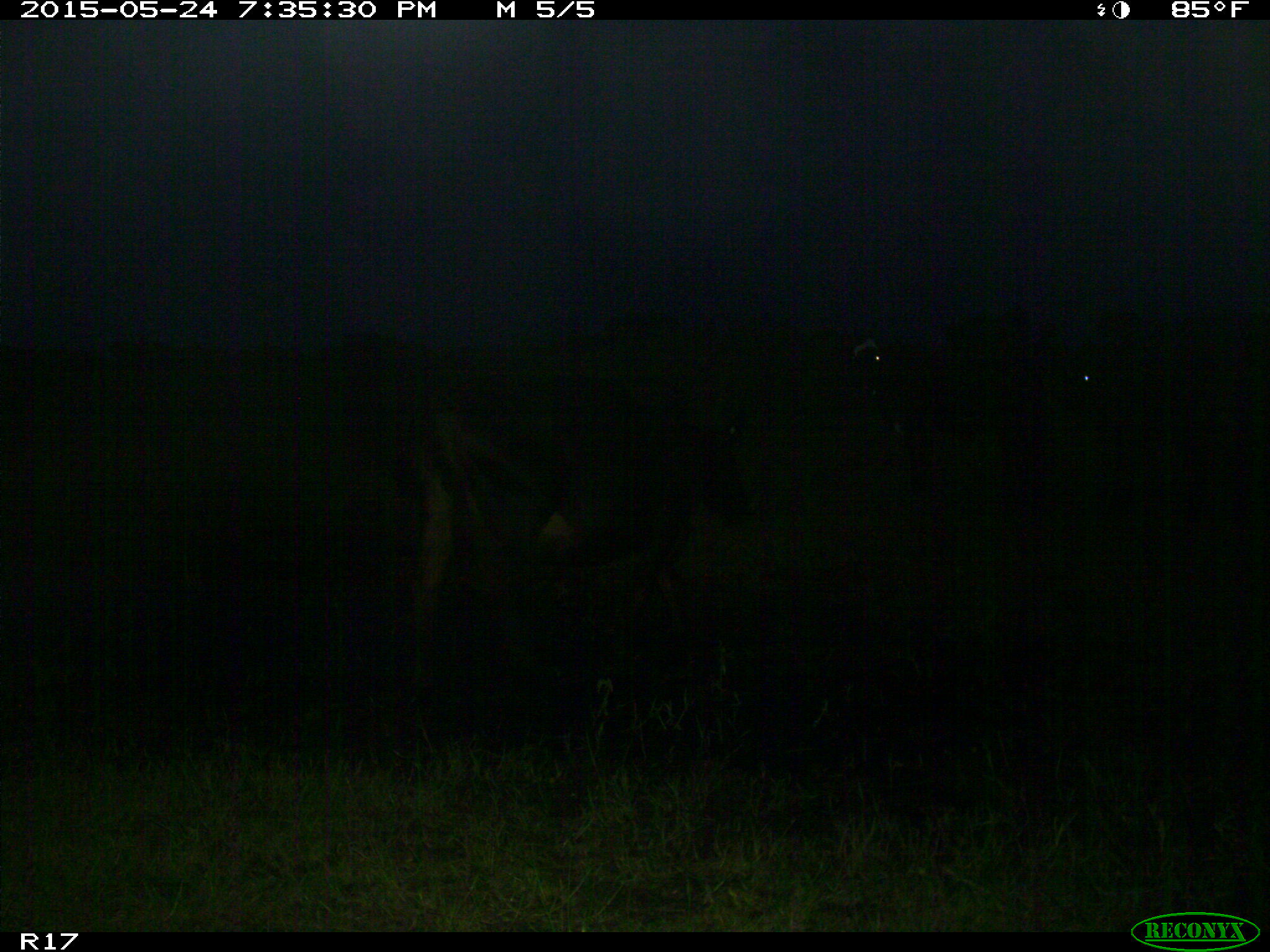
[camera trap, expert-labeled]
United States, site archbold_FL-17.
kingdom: Animalia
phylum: Chordata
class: Mammalia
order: Artiodactyla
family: Bovidae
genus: Bos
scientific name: Bos taurus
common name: domestic cow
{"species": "Bos taurus (domestic cow)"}